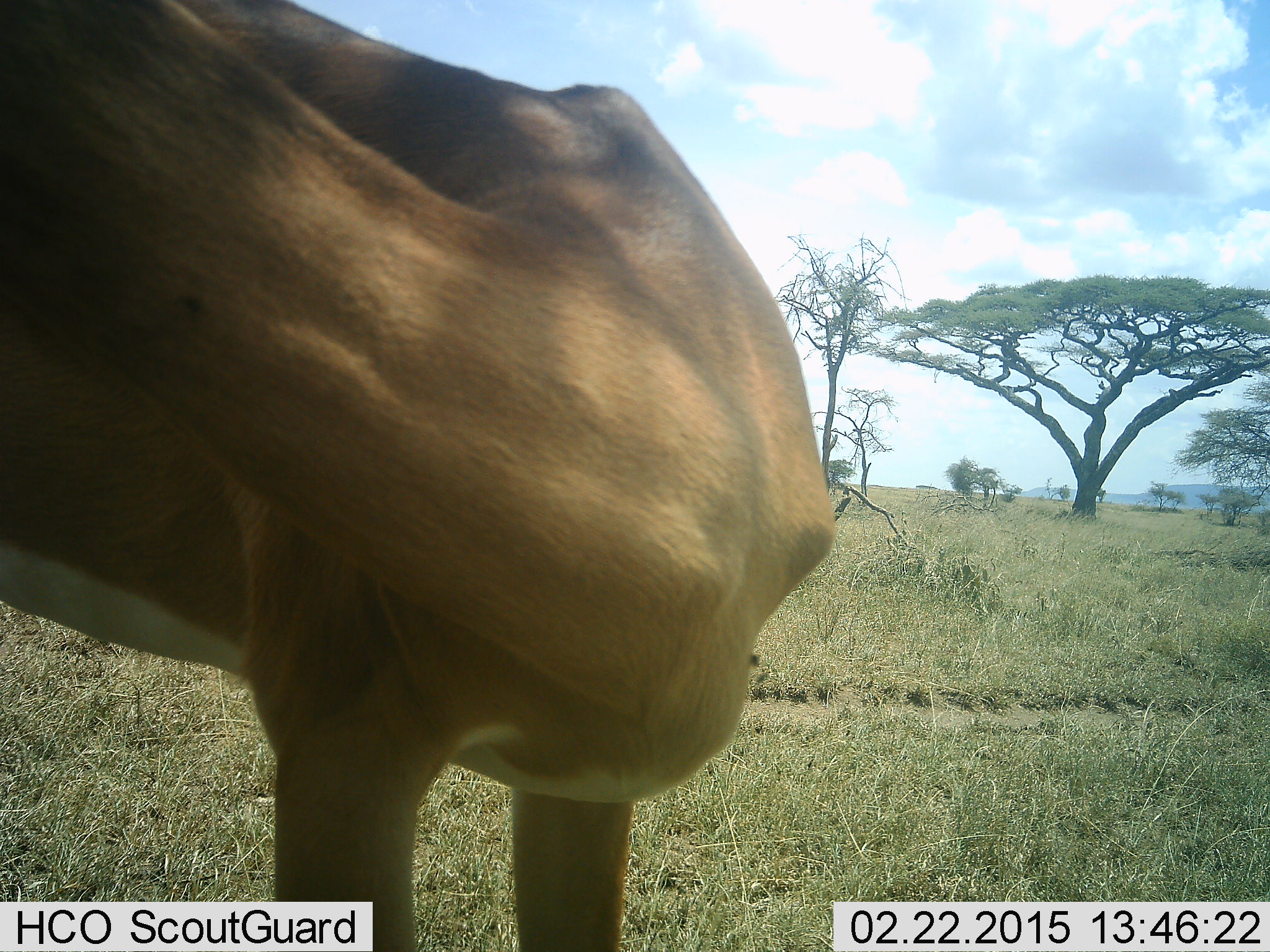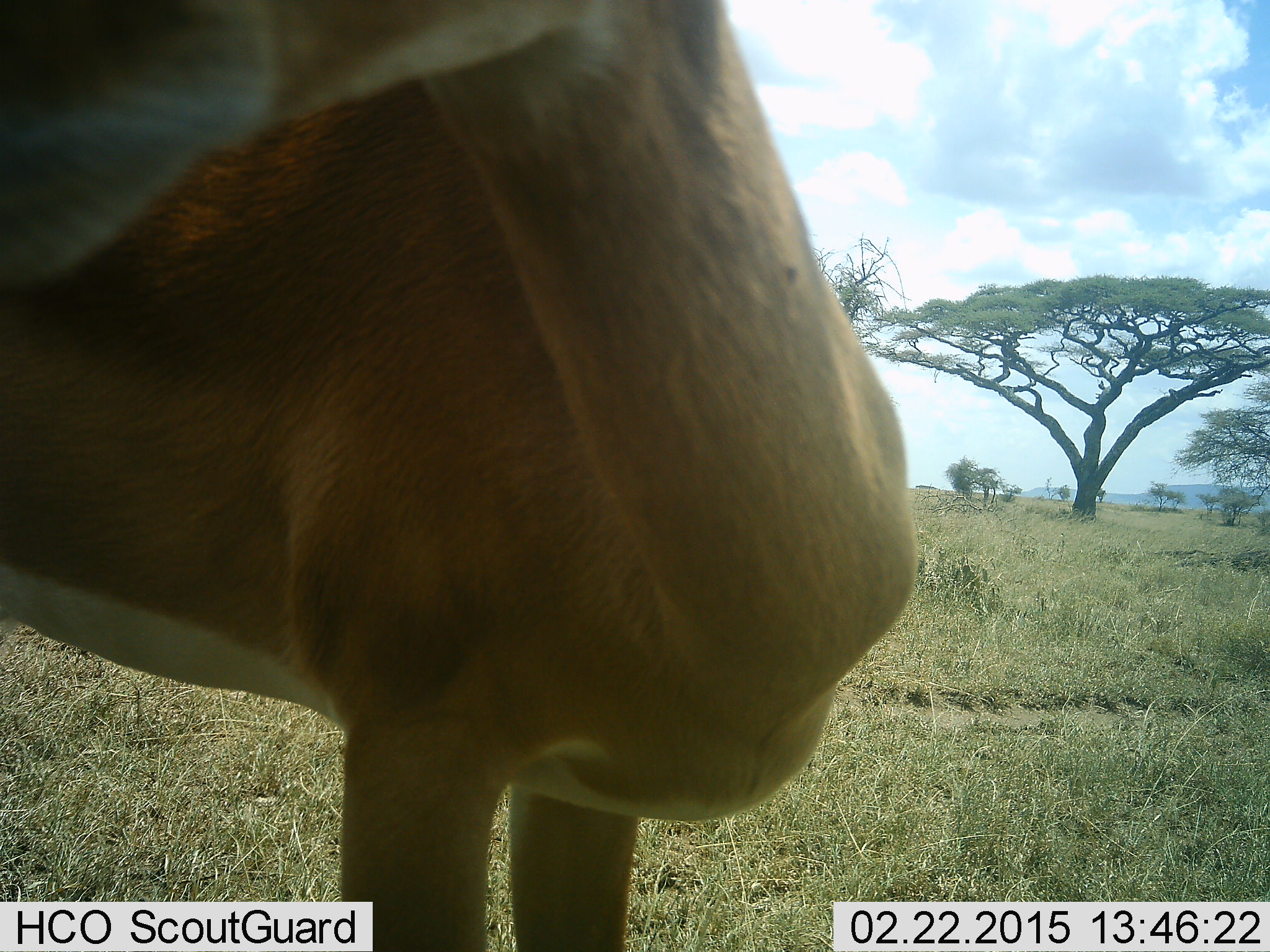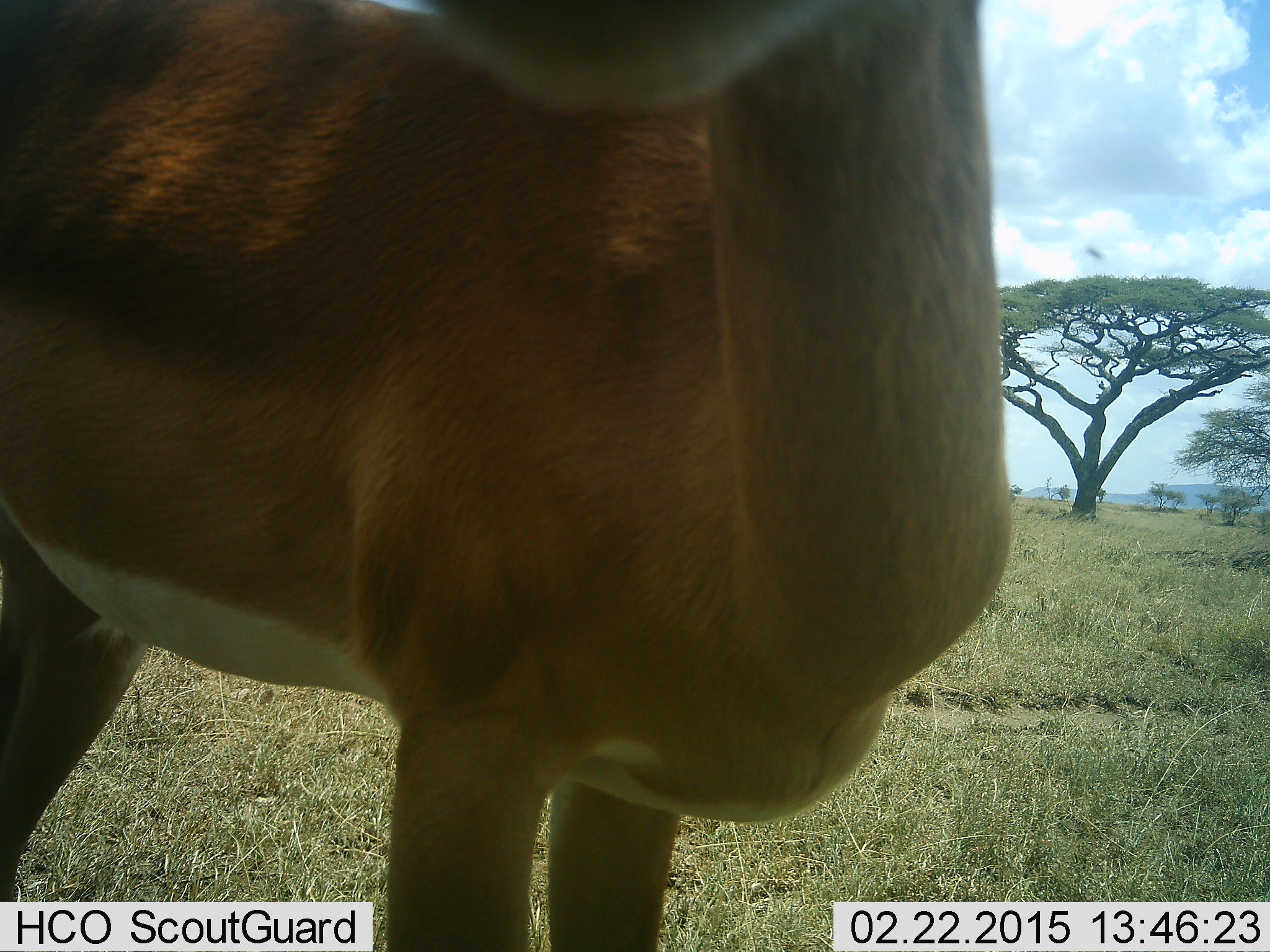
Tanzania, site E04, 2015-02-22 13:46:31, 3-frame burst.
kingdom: Animalia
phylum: Chordata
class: Mammalia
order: Artiodactyla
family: Bovidae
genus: Aepyceros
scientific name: Aepyceros melampus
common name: impala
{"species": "impala (Aepyceros melampus)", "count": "1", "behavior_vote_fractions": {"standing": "100%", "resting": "0%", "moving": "0%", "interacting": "0%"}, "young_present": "0%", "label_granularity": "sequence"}